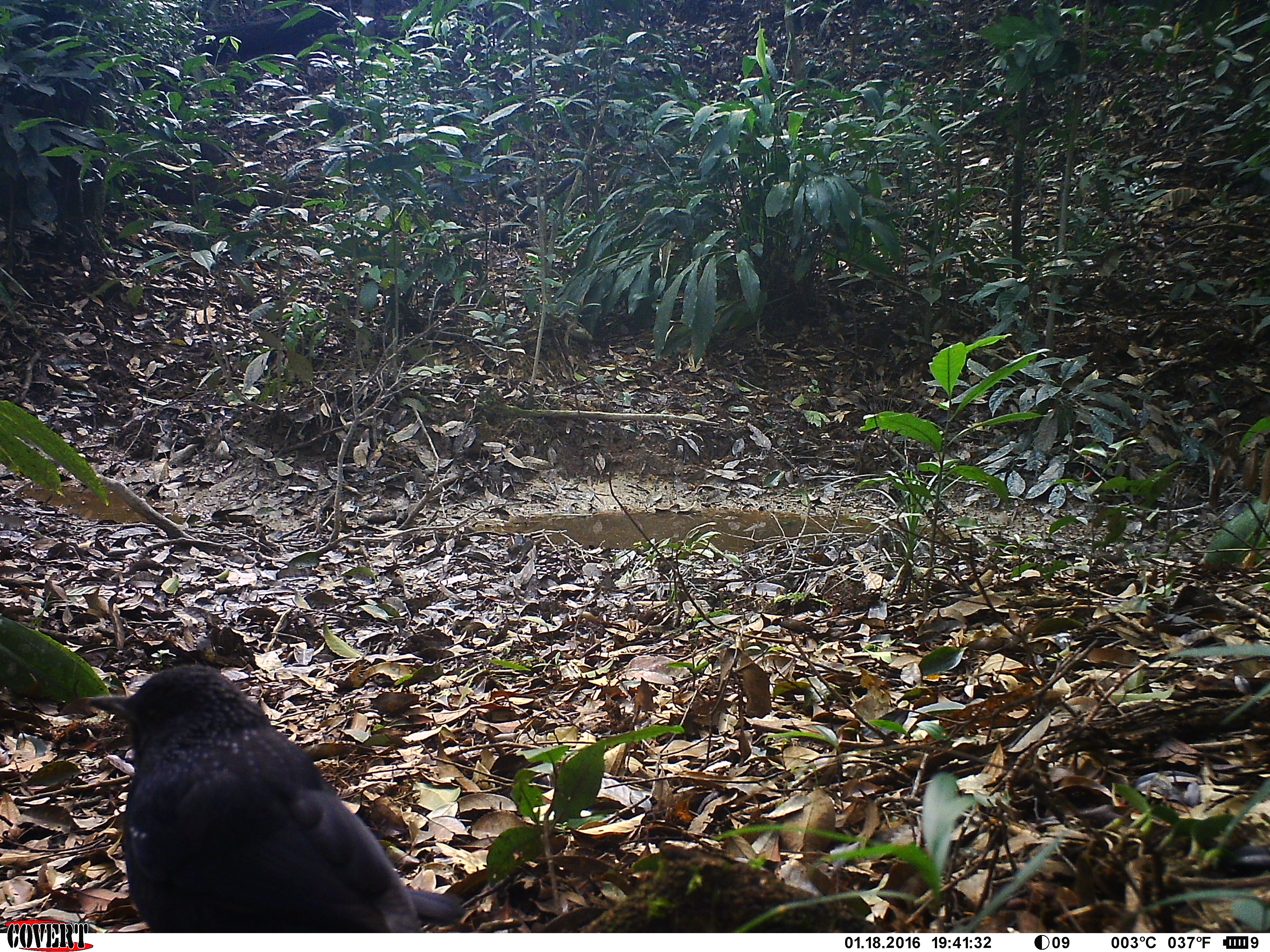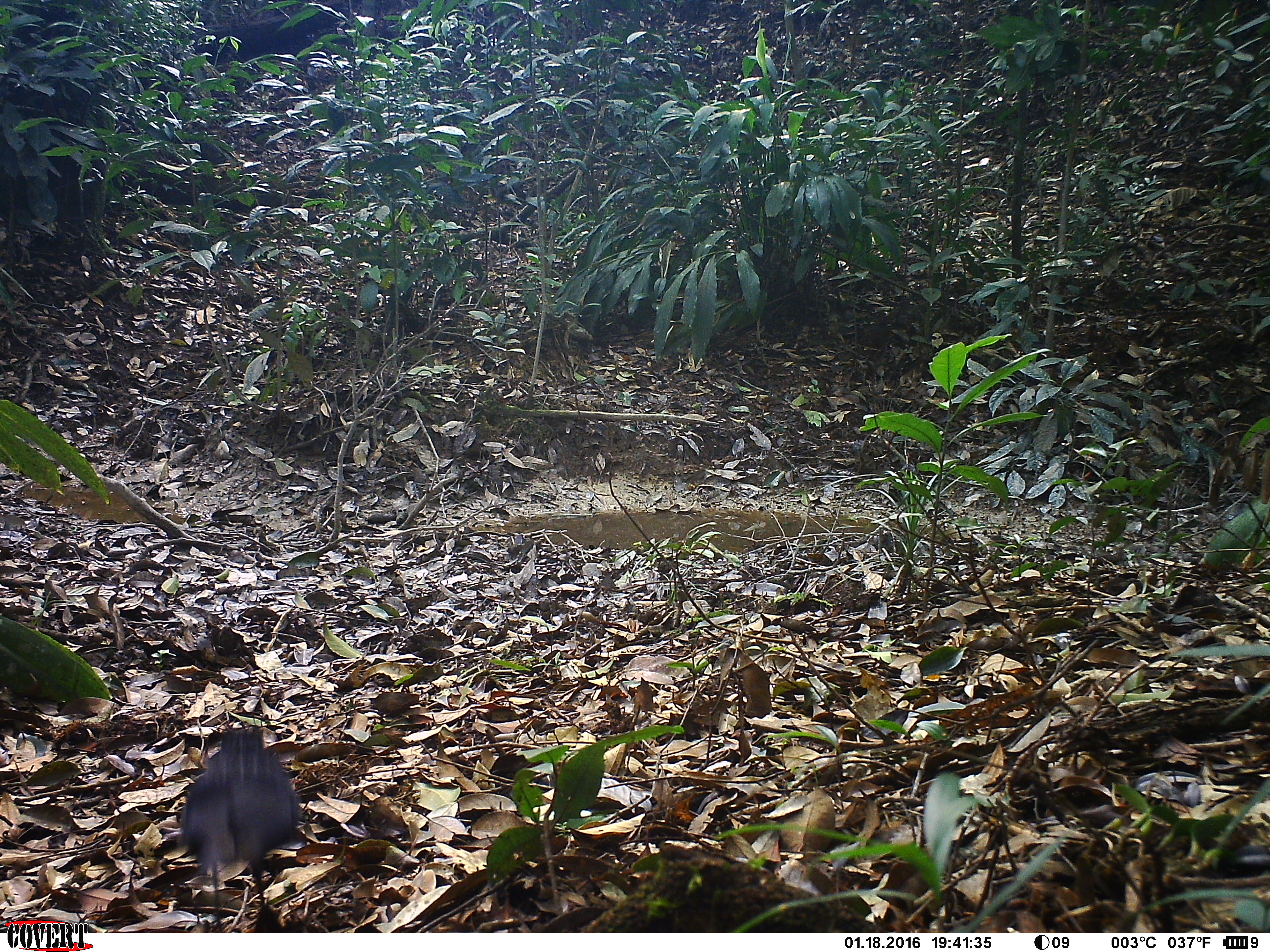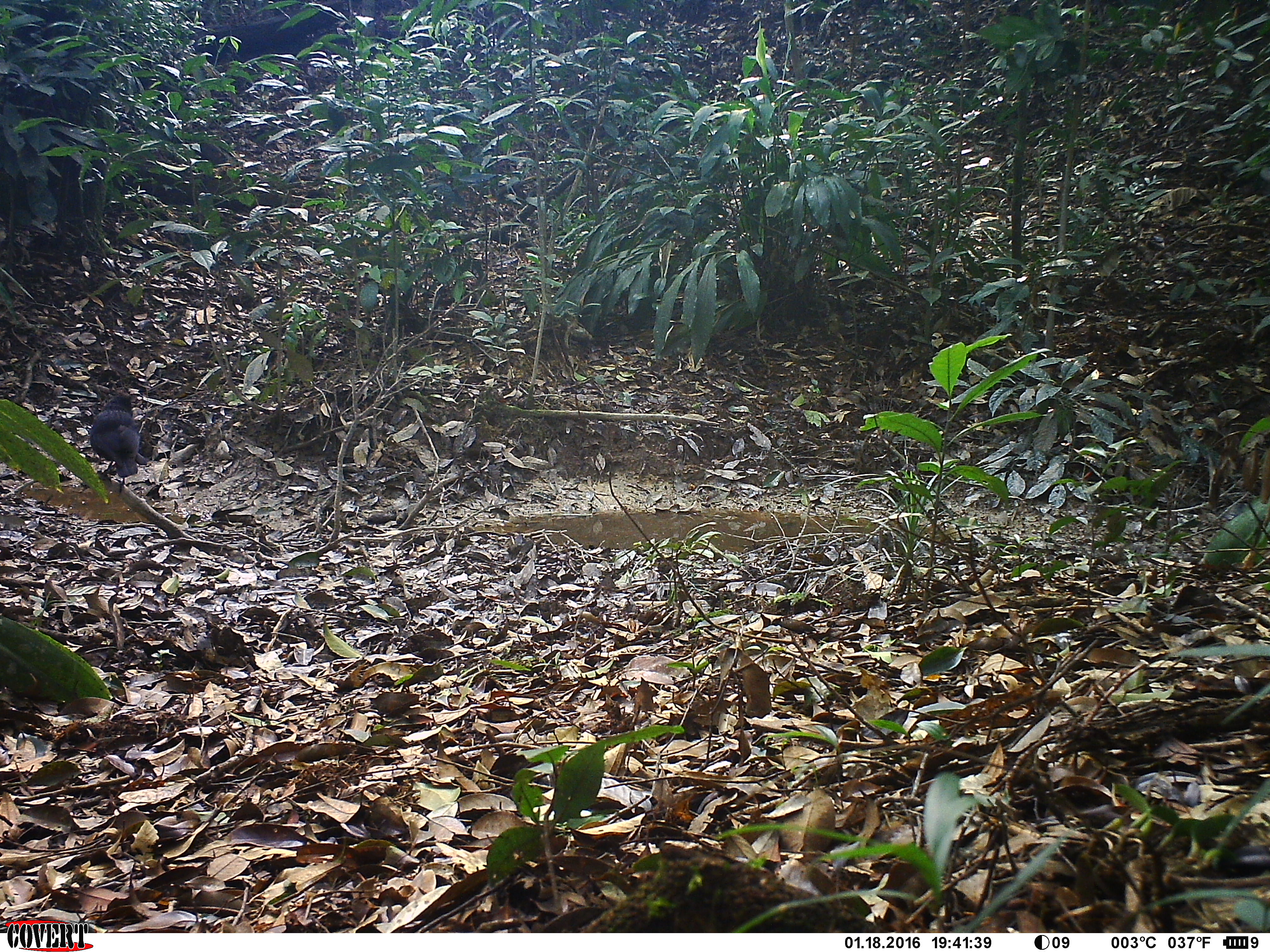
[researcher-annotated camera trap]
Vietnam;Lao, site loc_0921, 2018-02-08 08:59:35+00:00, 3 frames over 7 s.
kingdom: Animalia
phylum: Chordata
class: Aves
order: Passeriformes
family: Muscicapidae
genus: Myophonus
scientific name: Myophonus caeruleus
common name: blue whistling thrush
Blue whistling thrush (Myophonus caeruleus). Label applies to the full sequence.